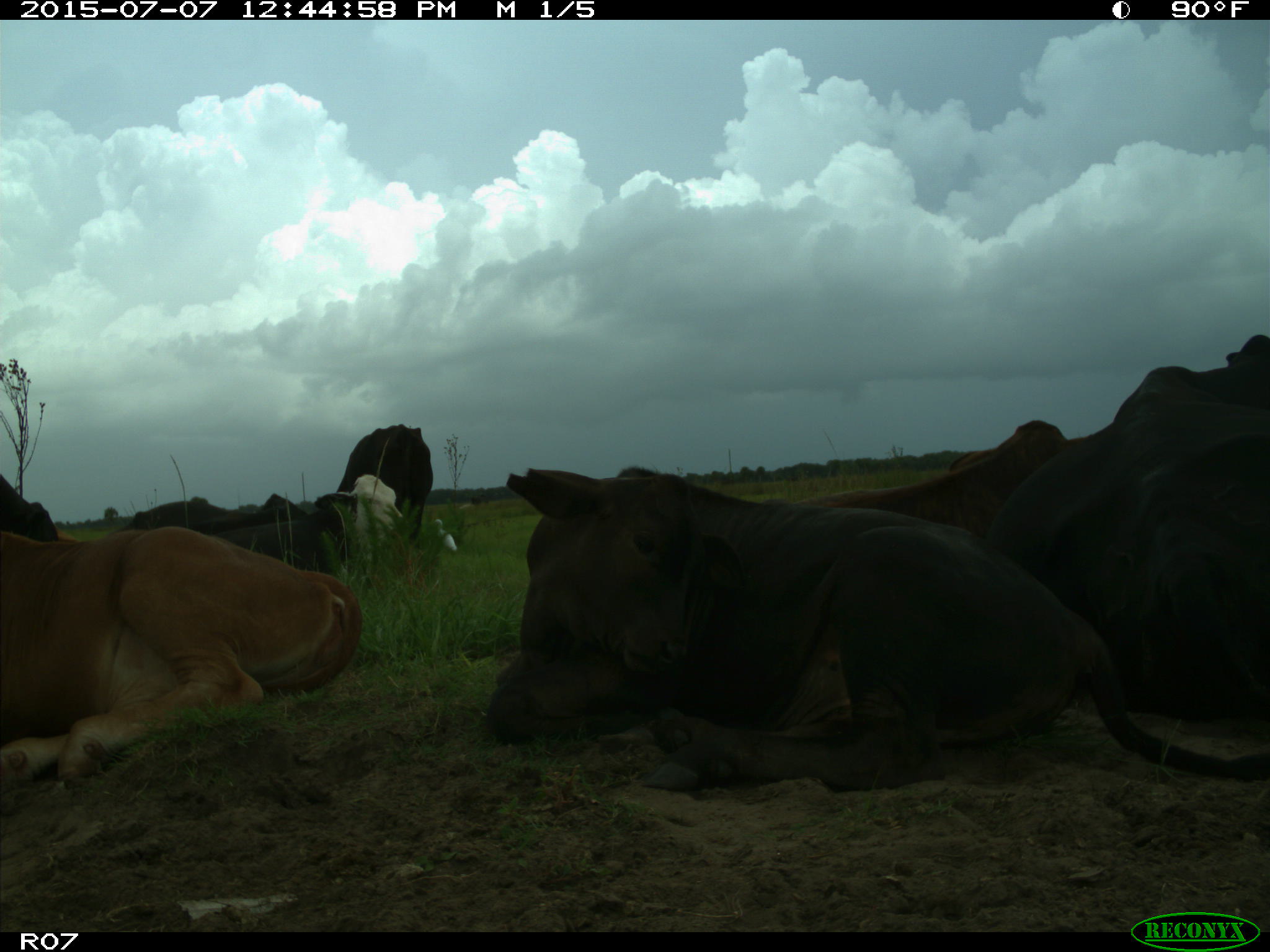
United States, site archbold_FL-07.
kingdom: Animalia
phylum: Chordata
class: Mammalia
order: Artiodactyla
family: Bovidae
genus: Bos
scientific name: Bos taurus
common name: domestic cow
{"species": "Bos taurus (domestic cow)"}